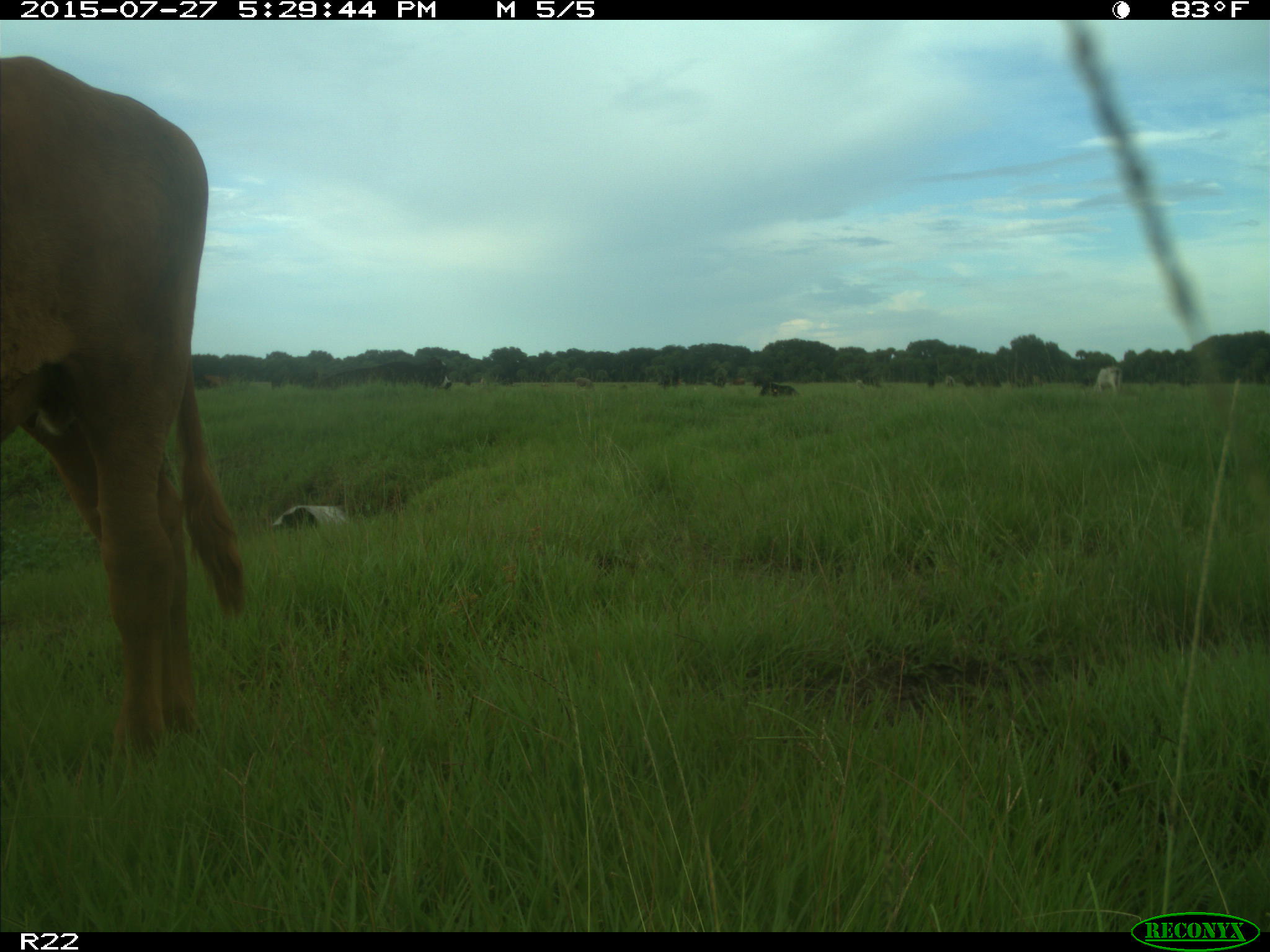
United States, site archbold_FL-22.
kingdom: Animalia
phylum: Chordata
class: Mammalia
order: Artiodactyla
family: Bovidae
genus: Bos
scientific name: Bos taurus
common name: domestic cow